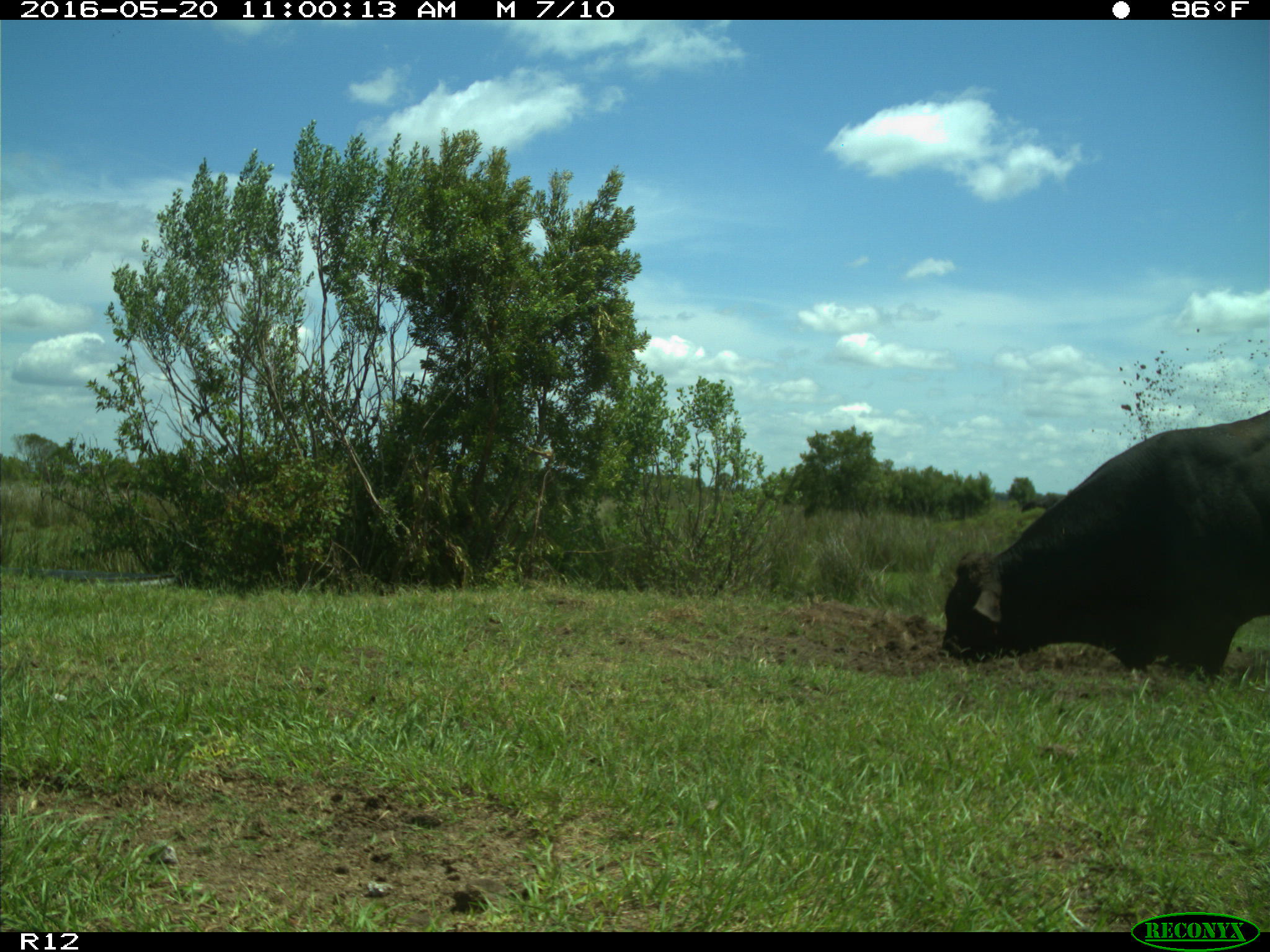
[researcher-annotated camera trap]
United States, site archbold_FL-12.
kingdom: Animalia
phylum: Chordata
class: Mammalia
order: Artiodactyla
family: Bovidae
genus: Bos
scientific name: Bos taurus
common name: domestic cow